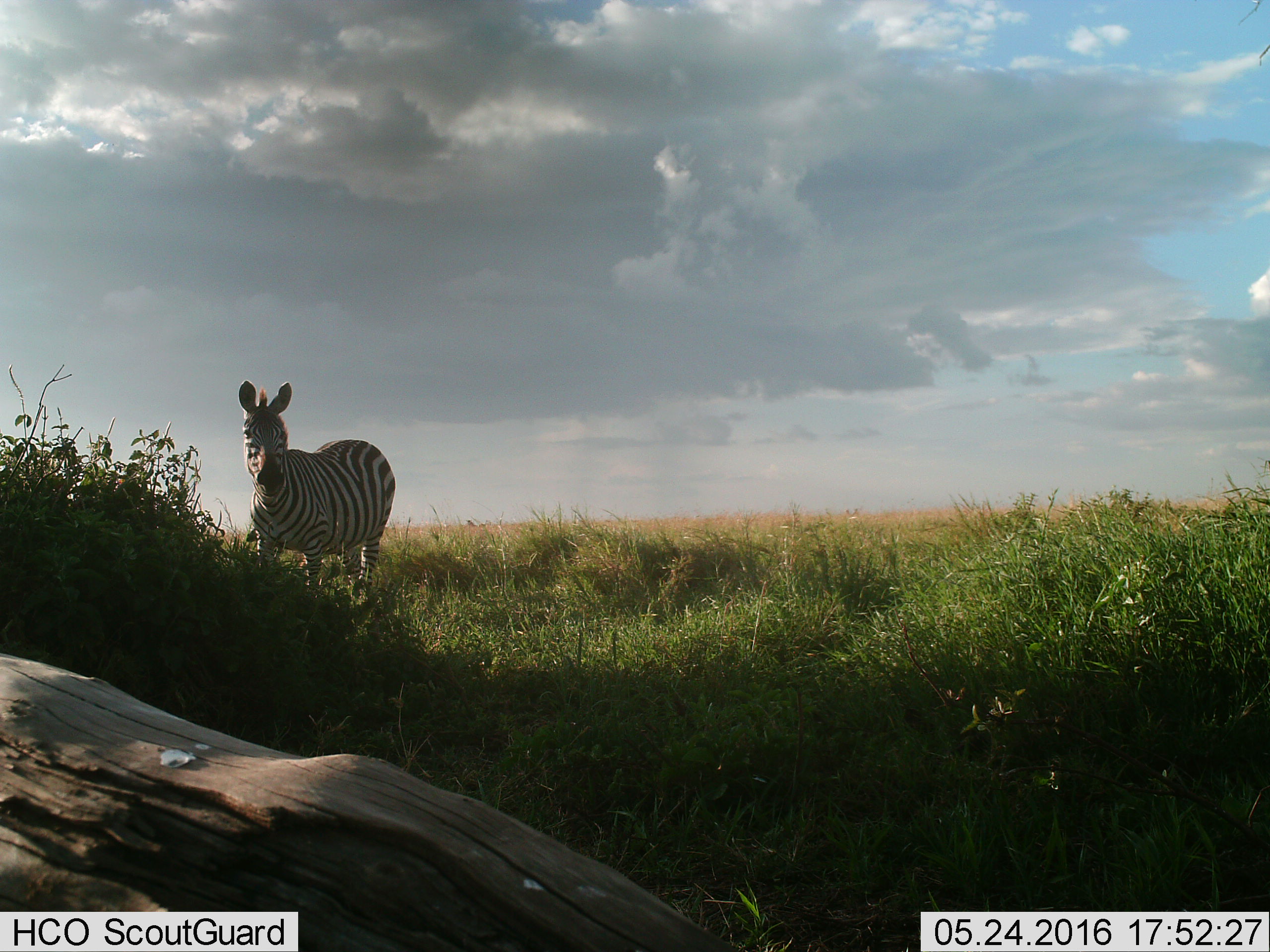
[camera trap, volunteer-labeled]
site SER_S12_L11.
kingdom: Animalia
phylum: Chordata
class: Mammalia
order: Perissodactyla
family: Equidae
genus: Equus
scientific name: Equus quagga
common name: plains zebra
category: zebraplains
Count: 1.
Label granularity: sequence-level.